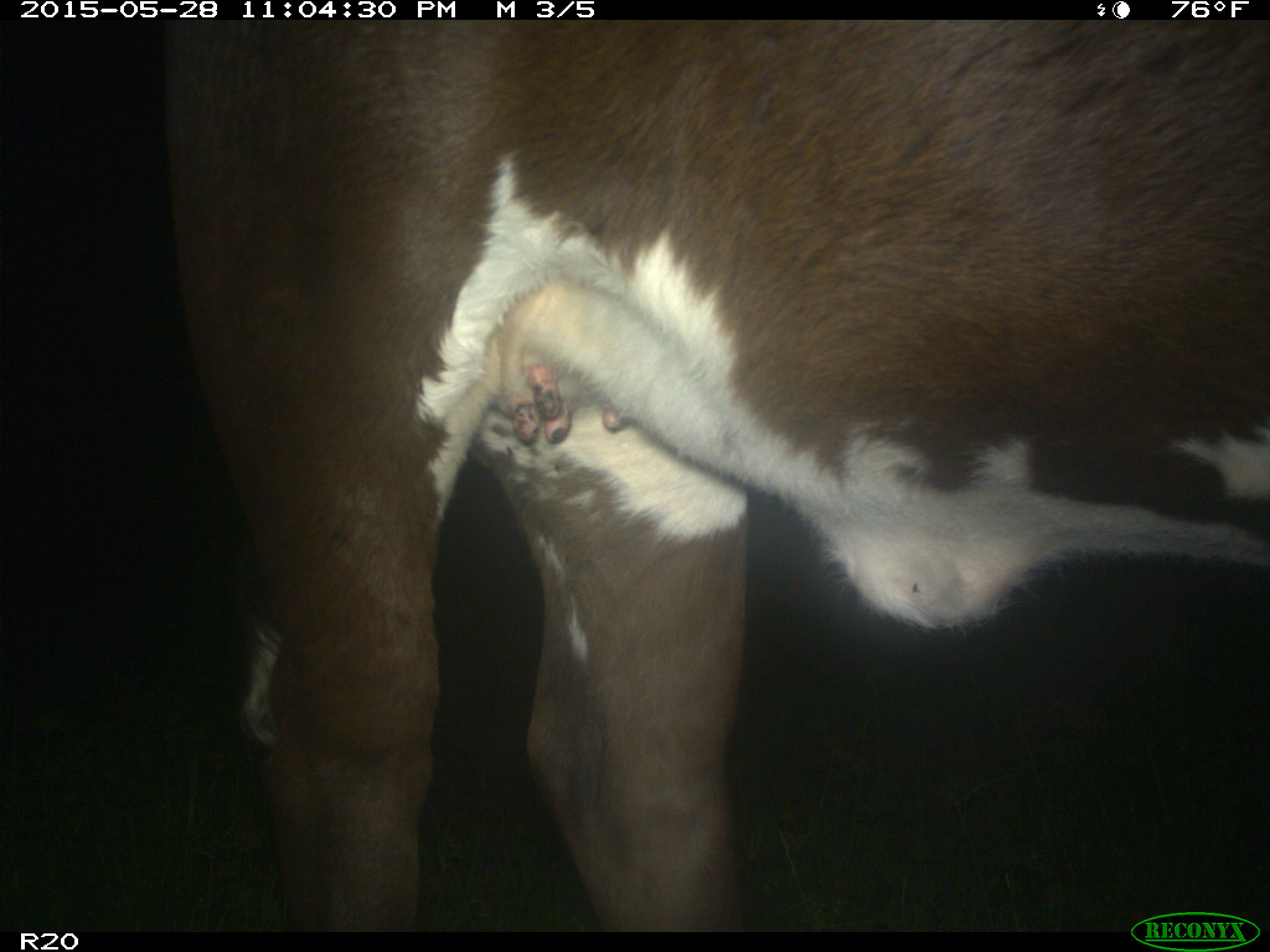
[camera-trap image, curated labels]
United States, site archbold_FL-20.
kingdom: Animalia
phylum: Chordata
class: Mammalia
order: Artiodactyla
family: Bovidae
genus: Bos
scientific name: Bos taurus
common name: domestic cow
Bos taurus (domestic cow).